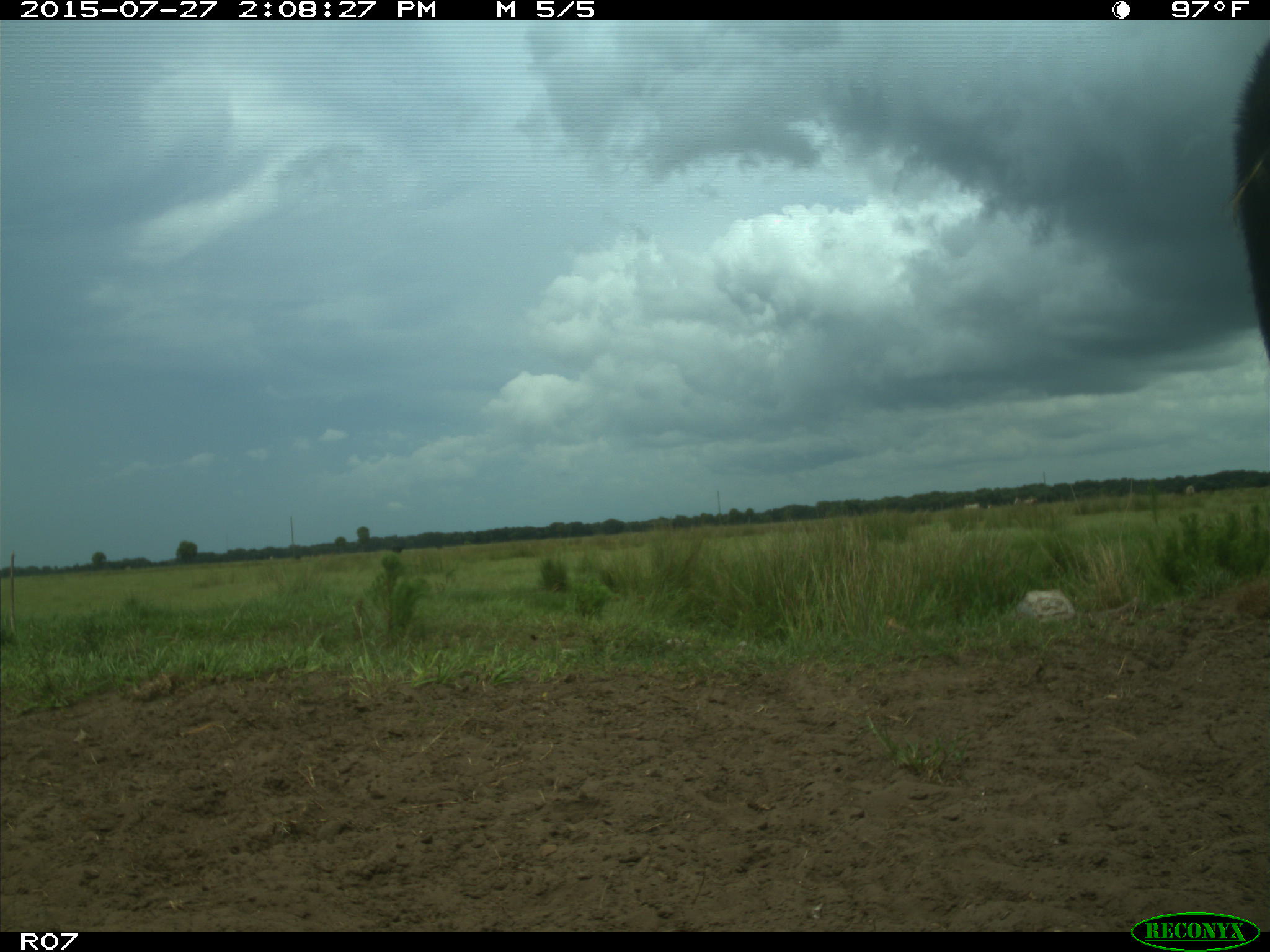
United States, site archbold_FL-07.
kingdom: Animalia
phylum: Chordata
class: Mammalia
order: Artiodactyla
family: Bovidae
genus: Bos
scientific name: Bos taurus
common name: domestic cow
Bos taurus (domestic cow).